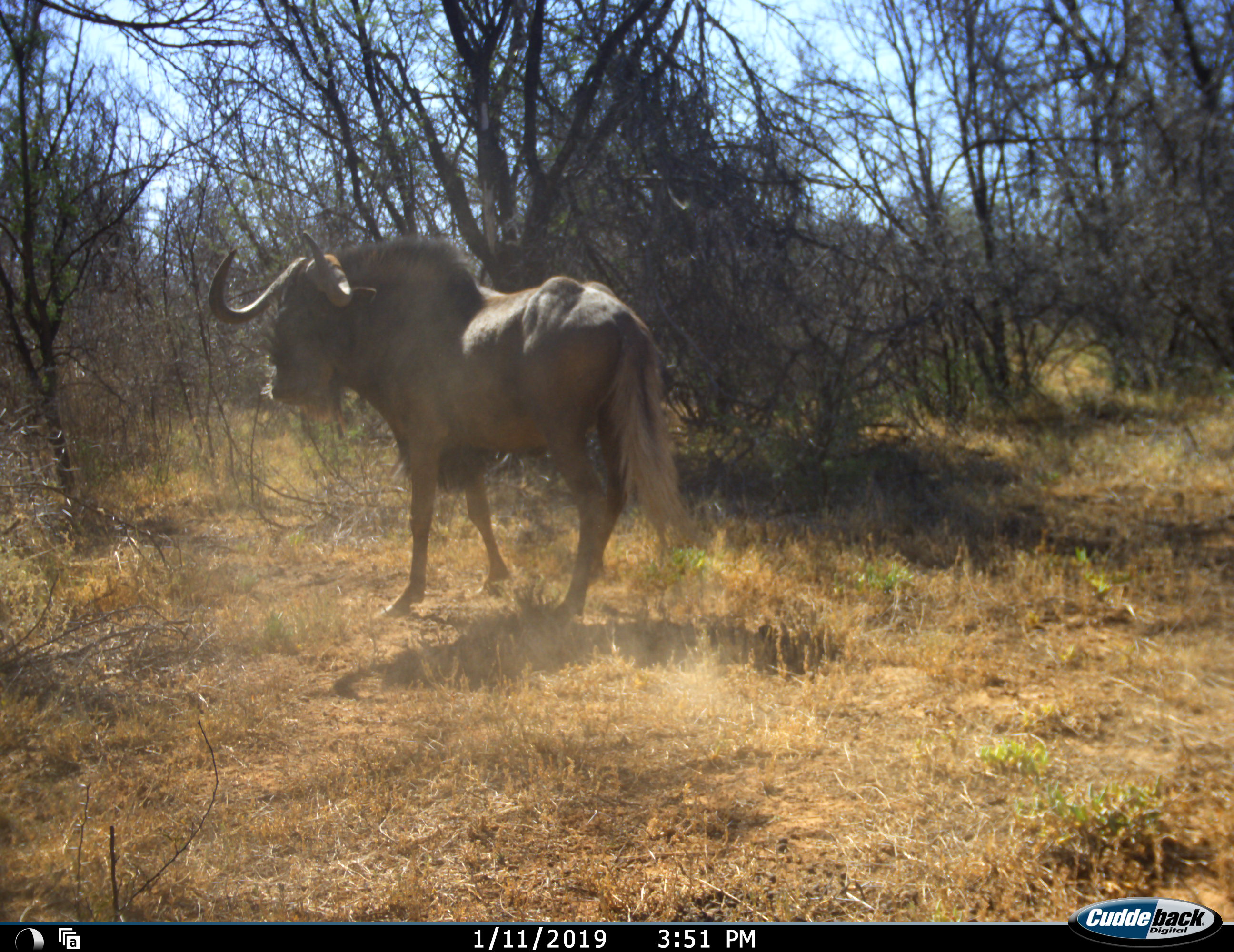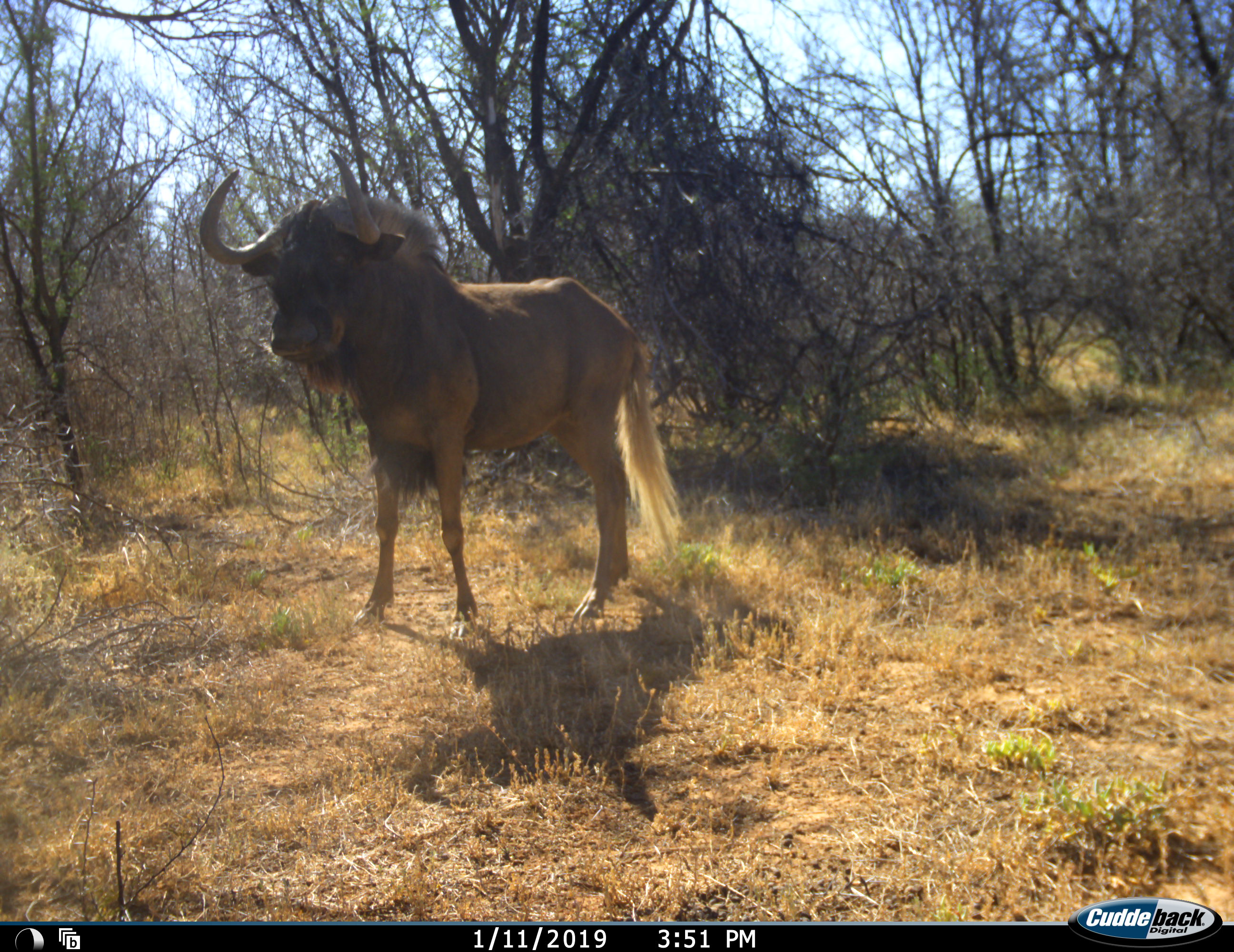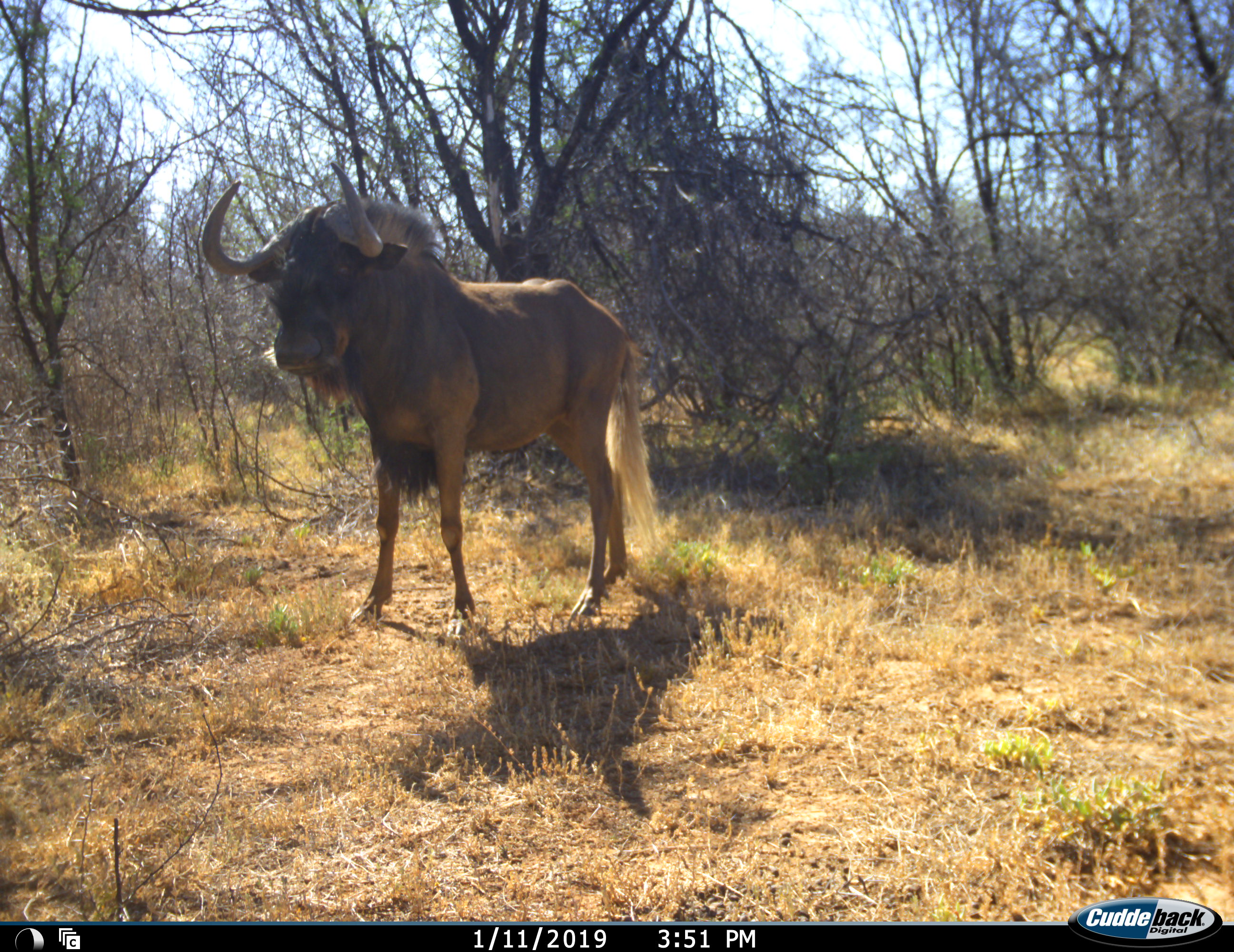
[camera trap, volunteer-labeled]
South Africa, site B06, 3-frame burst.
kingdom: Animalia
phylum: Chordata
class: Mammalia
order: Artiodactyla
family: Bovidae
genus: Connochaetes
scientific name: Connochaetes gnou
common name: black wildebeest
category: wildebeestblack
Wildebeestblack (black wildebeest) (Connochaetes gnou), count 1. Behavior (volunteer vote fractions): standing 60%, resting 0%, moving 40%, interacting 0%. Young present (vote fraction): 0%. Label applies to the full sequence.